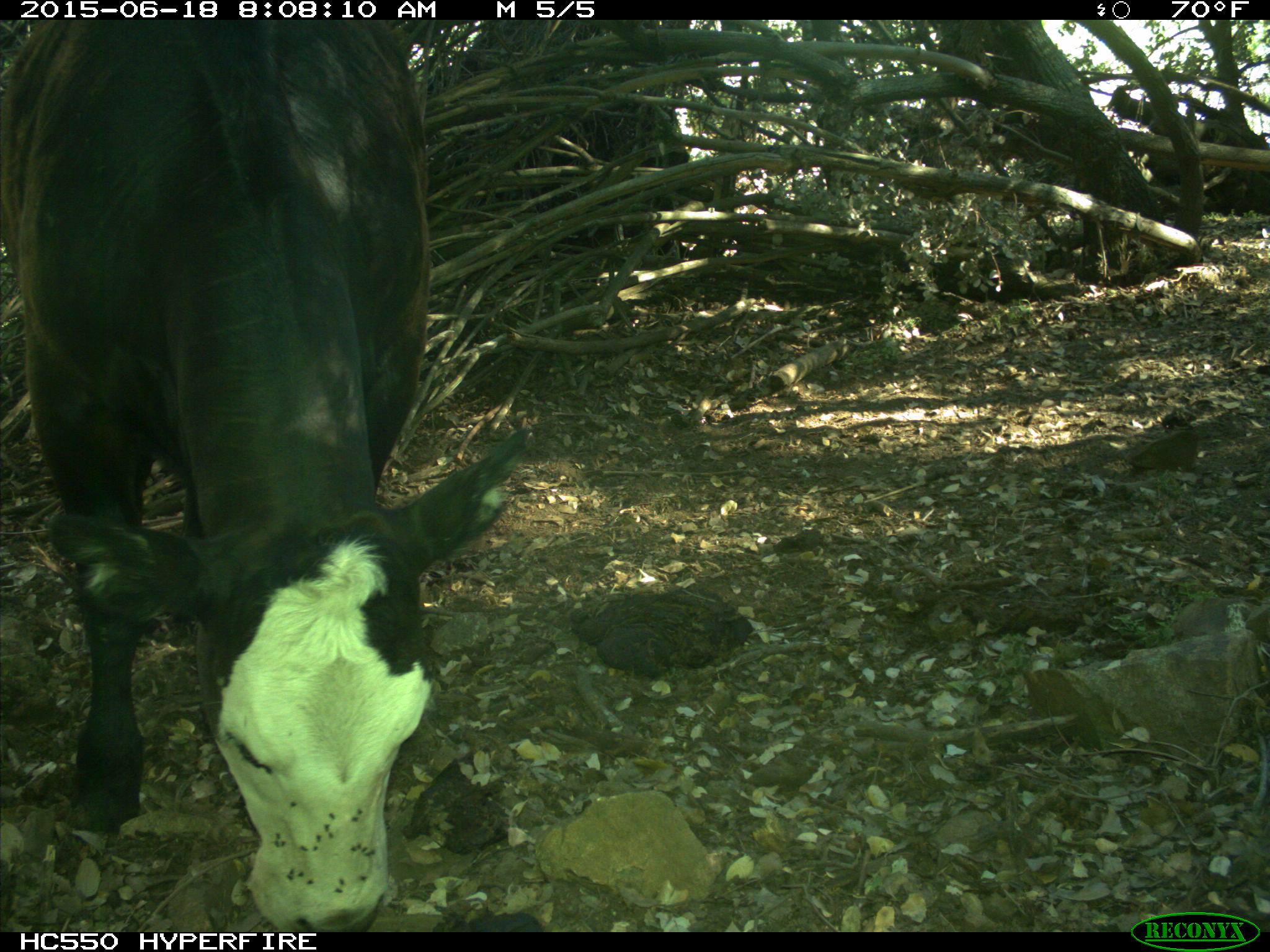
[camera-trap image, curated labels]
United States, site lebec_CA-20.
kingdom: Animalia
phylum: Chordata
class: Mammalia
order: Artiodactyla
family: Bovidae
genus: Bos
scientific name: Bos taurus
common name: domestic cow